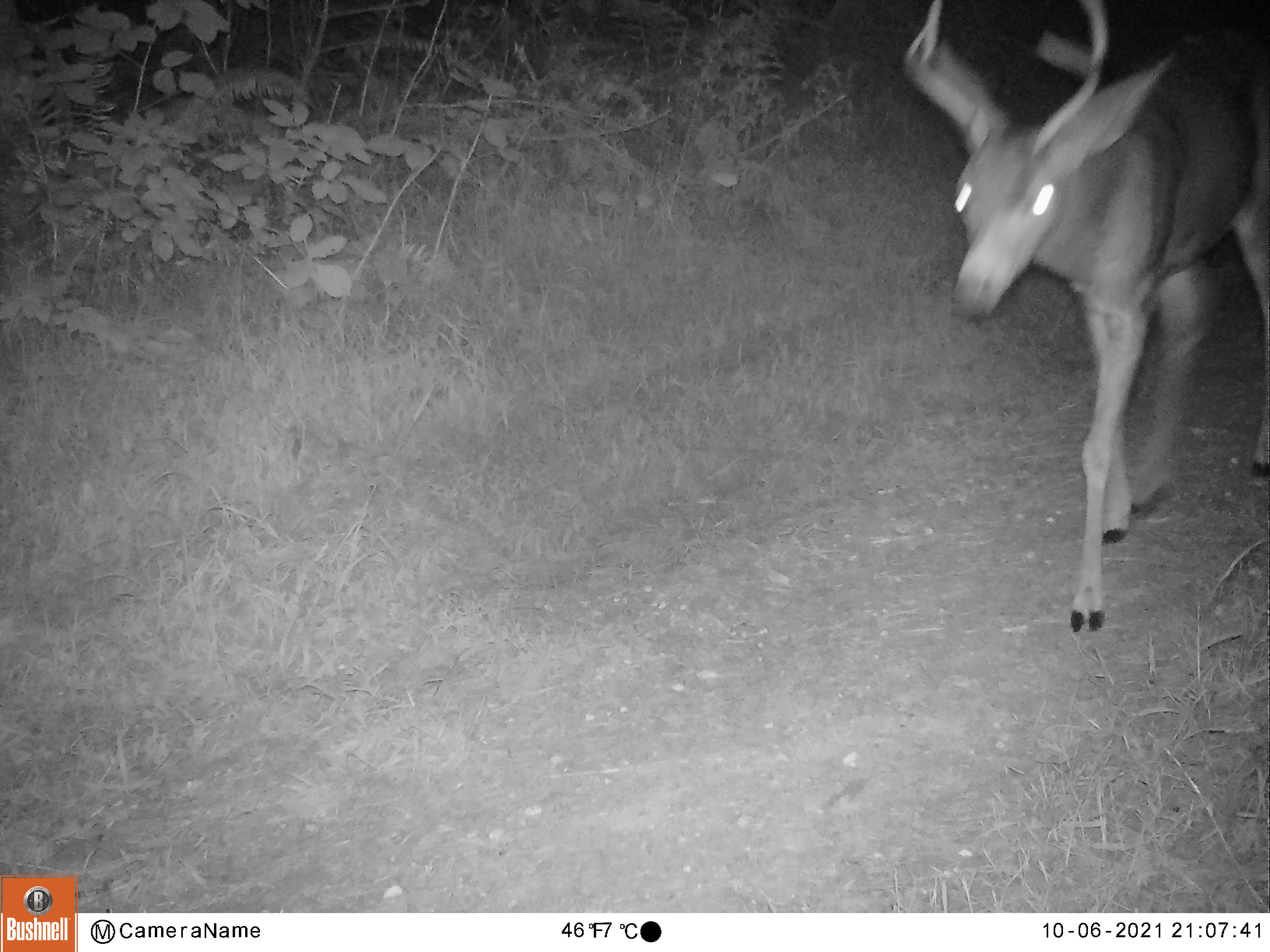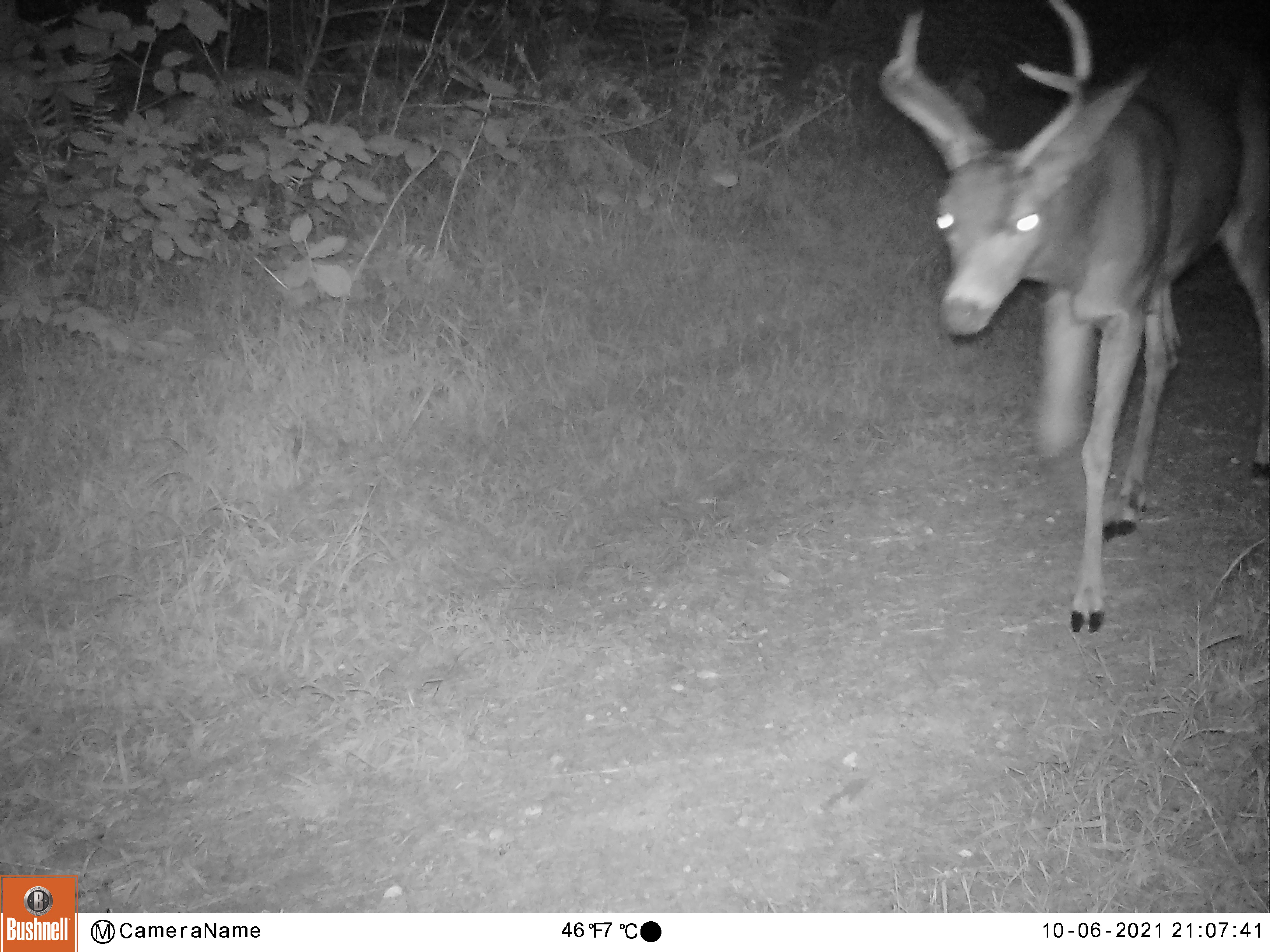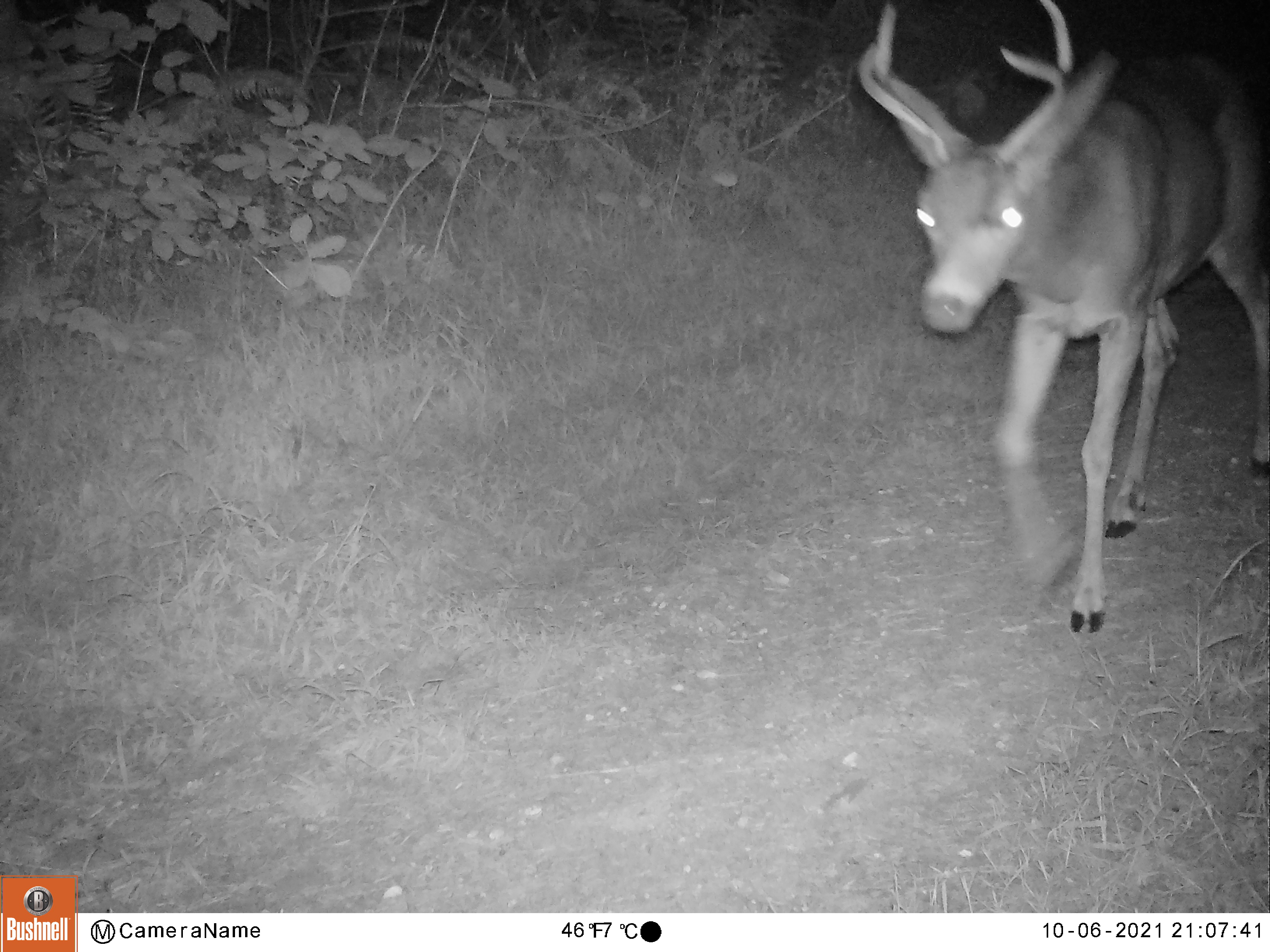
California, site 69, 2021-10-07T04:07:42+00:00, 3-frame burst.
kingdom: Animalia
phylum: Chordata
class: Mammalia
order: Artiodactyla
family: Cervidae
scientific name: Cervidae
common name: elk or deer